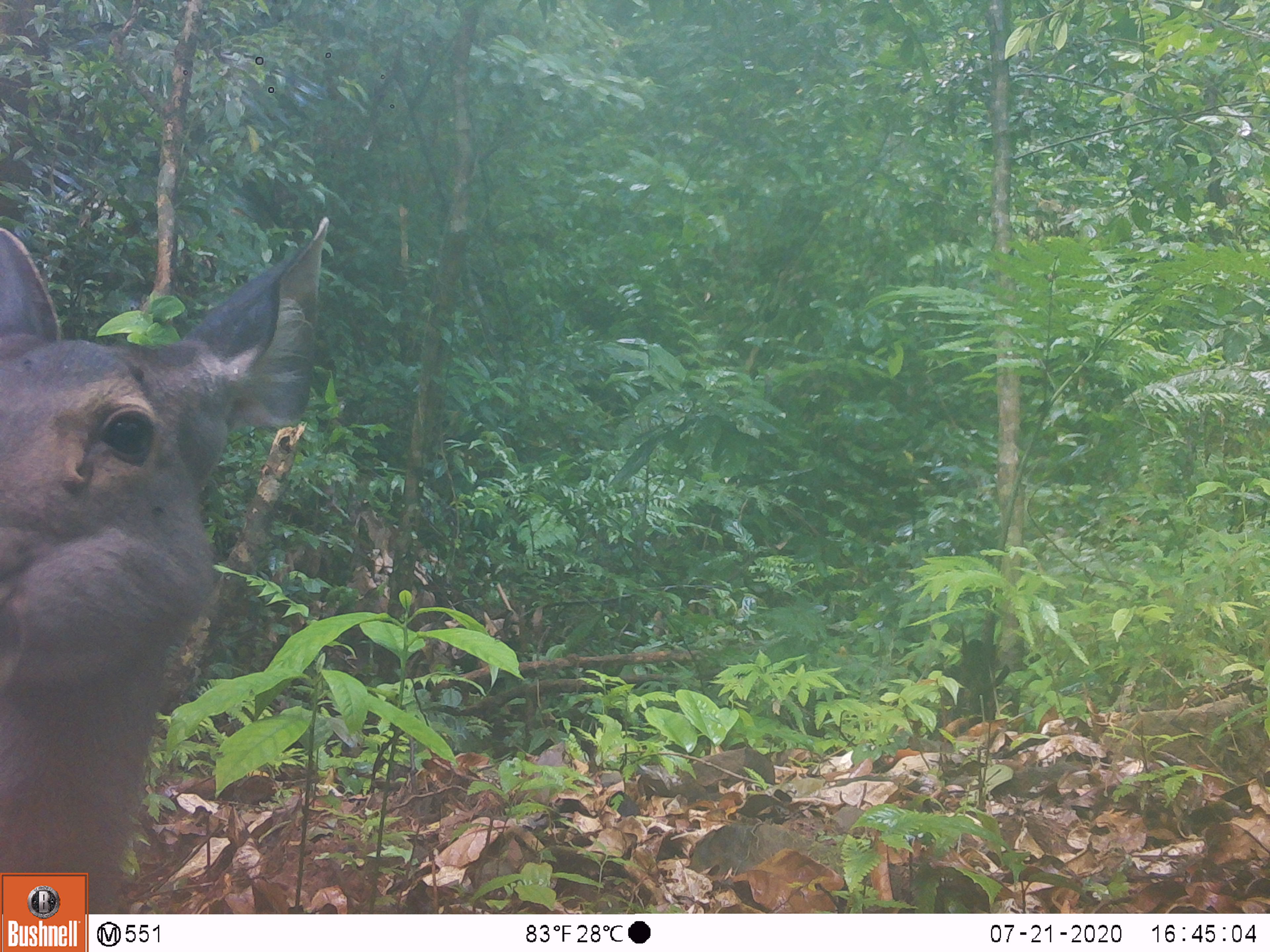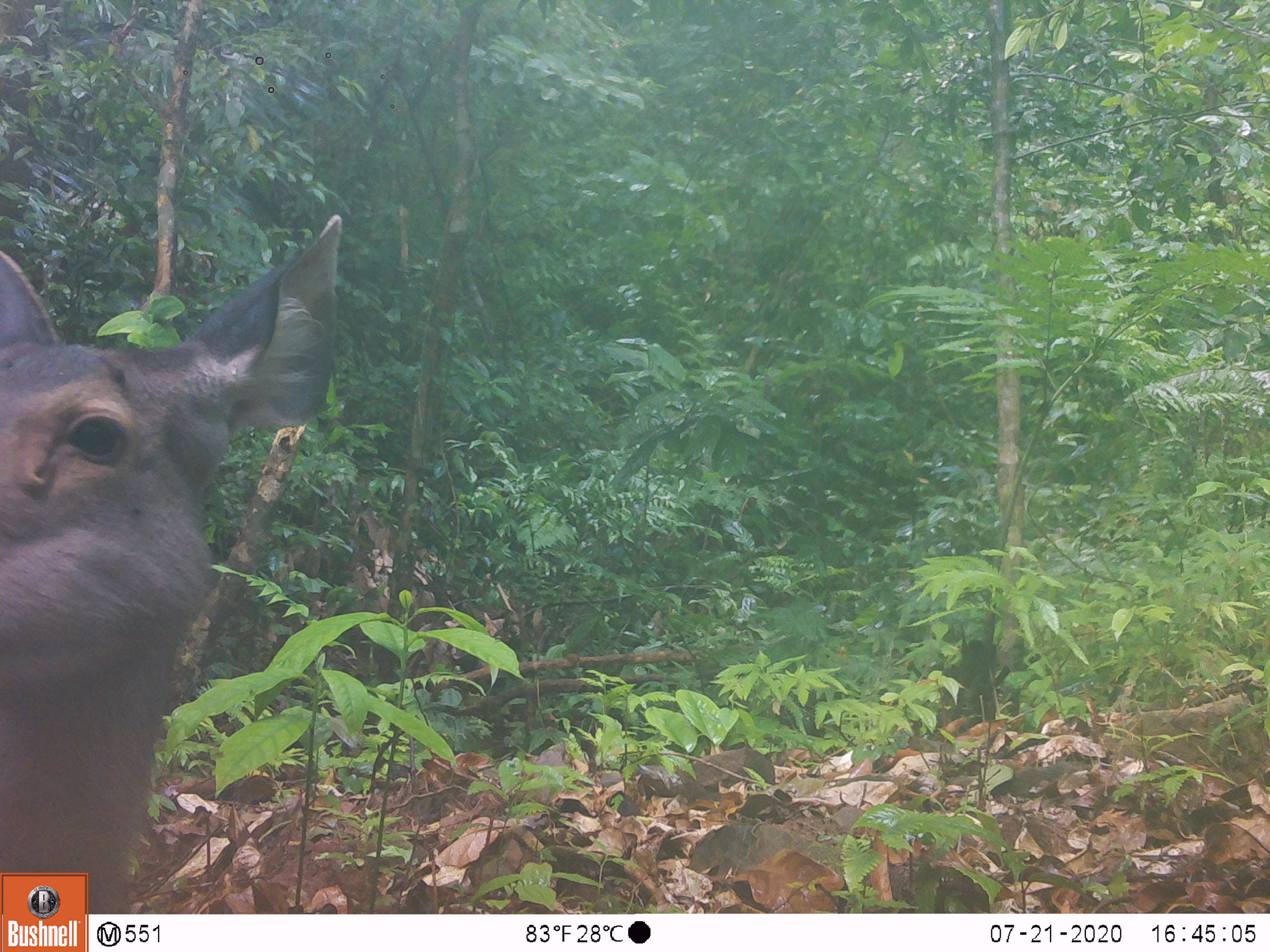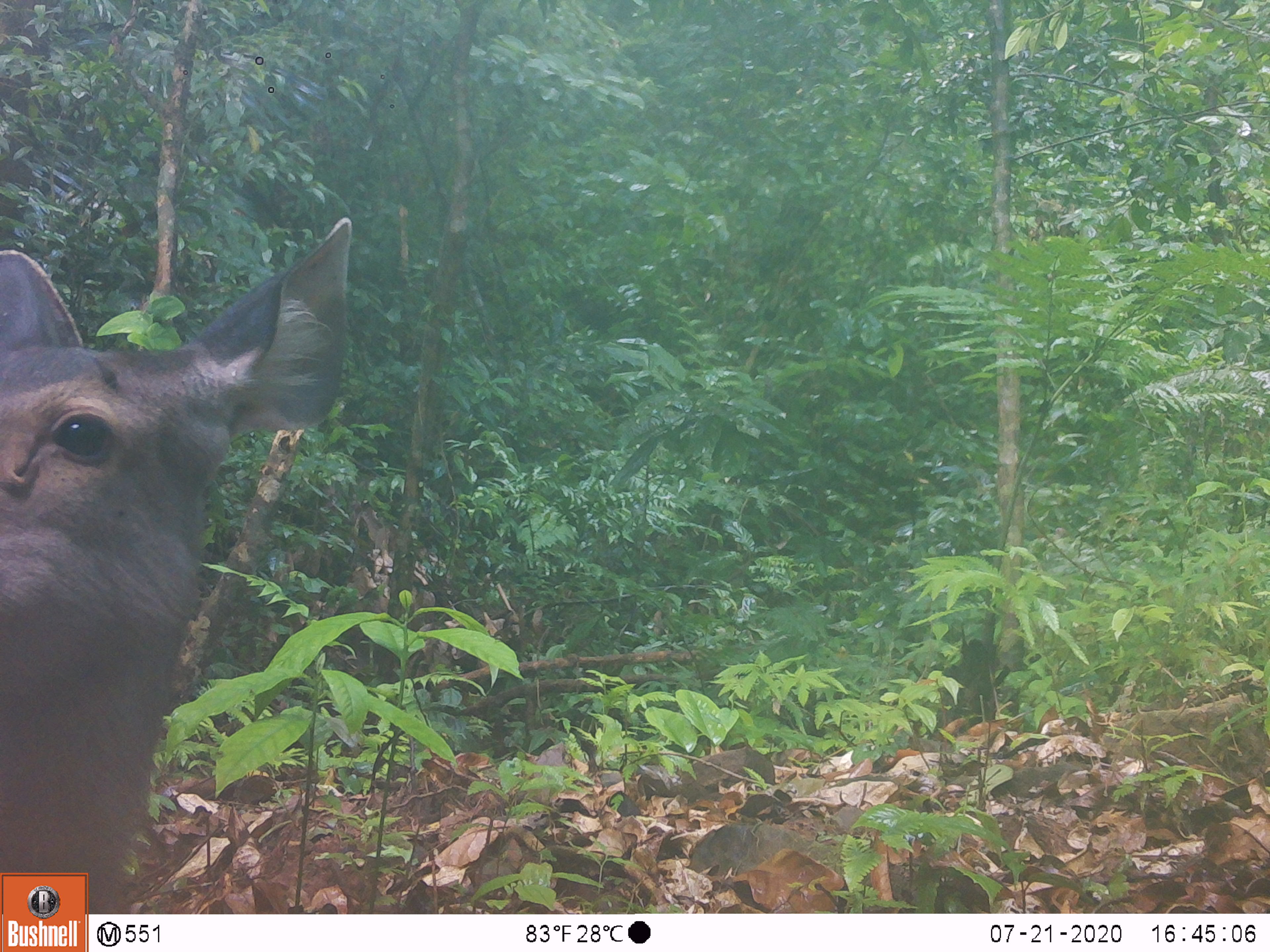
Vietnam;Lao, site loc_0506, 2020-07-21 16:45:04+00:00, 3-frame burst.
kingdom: Animalia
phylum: Chordata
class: Mammalia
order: Artiodactyla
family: Cervidae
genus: Rusa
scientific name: Rusa unicolor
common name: sambar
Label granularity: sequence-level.